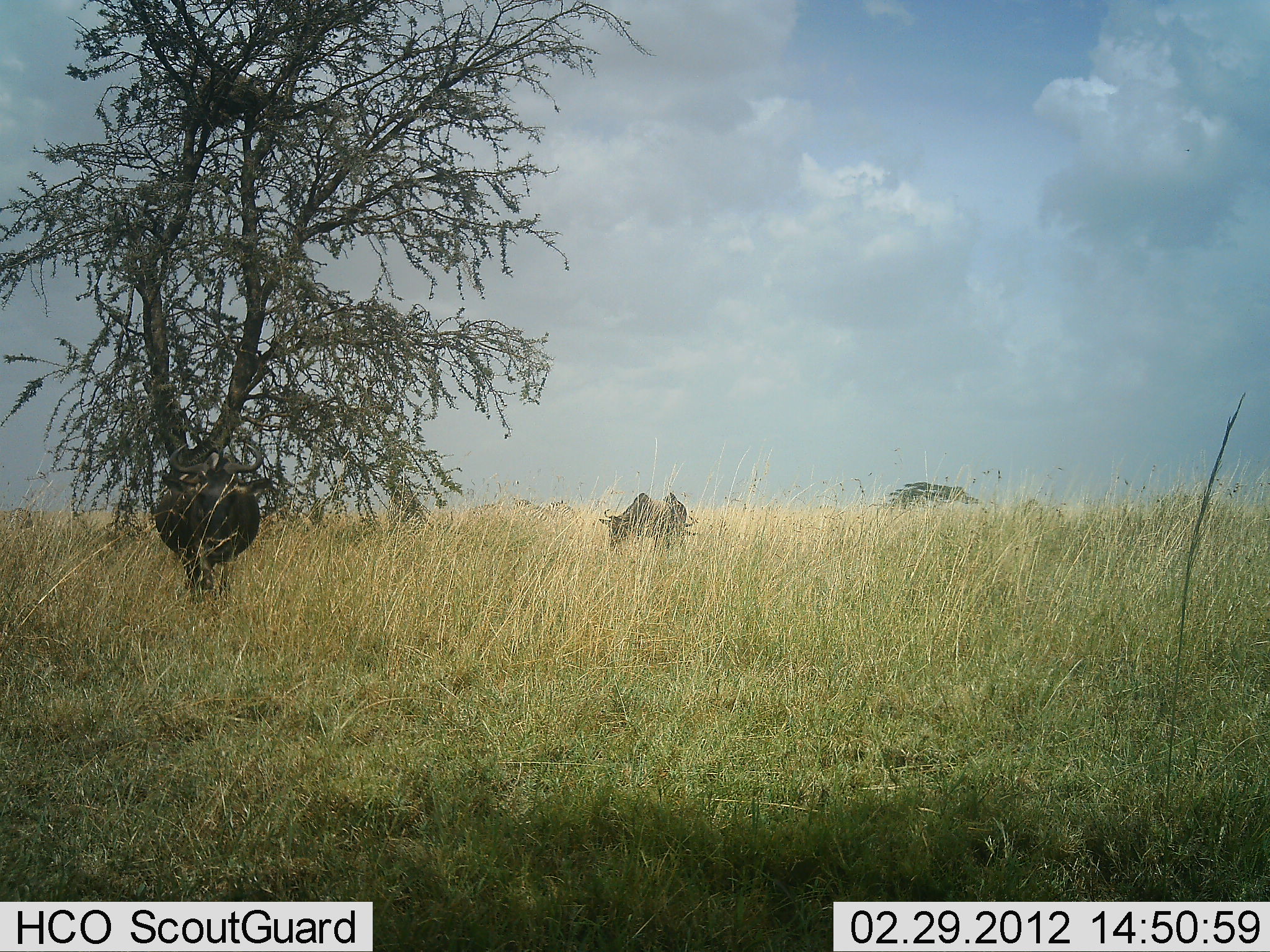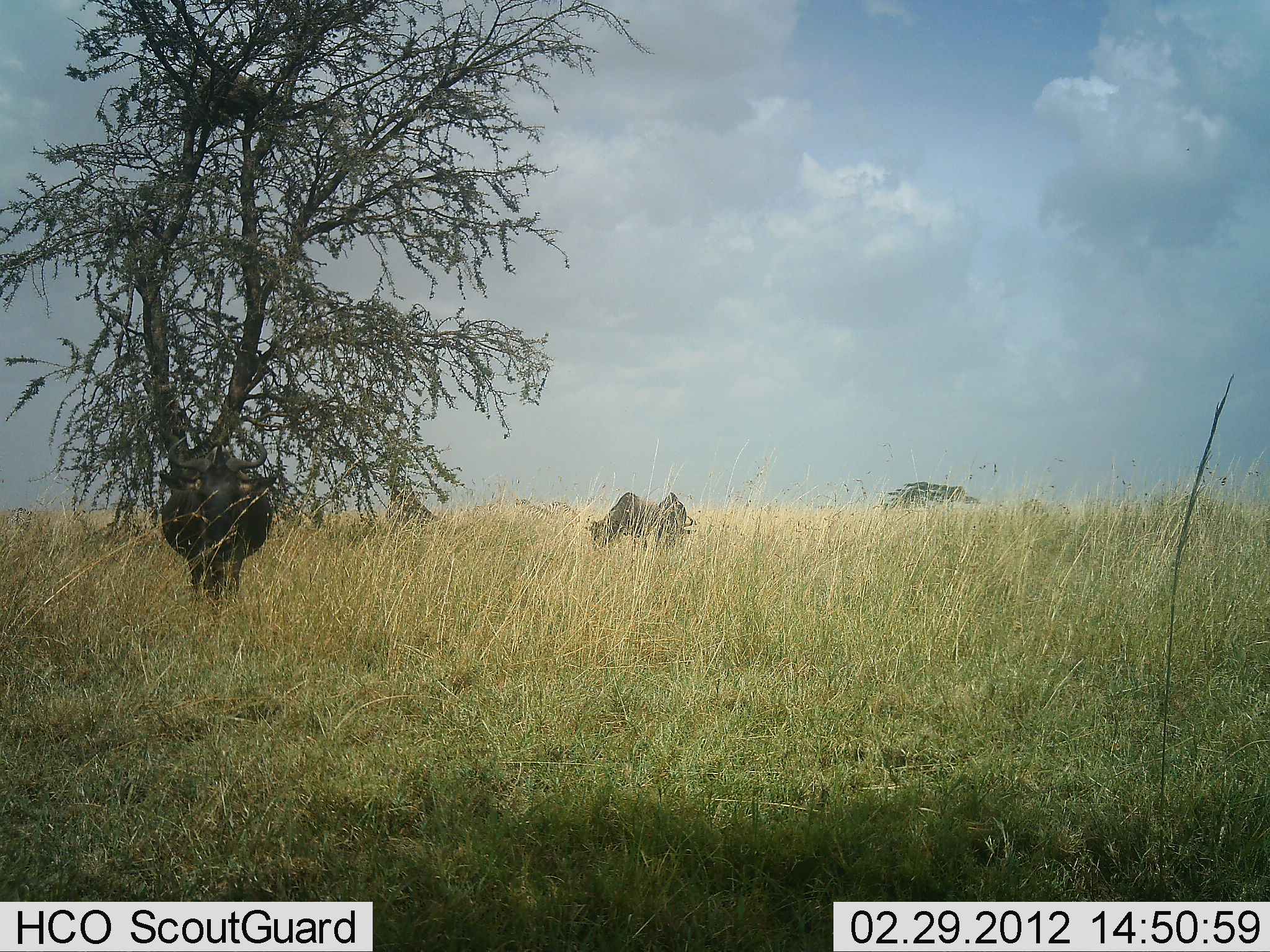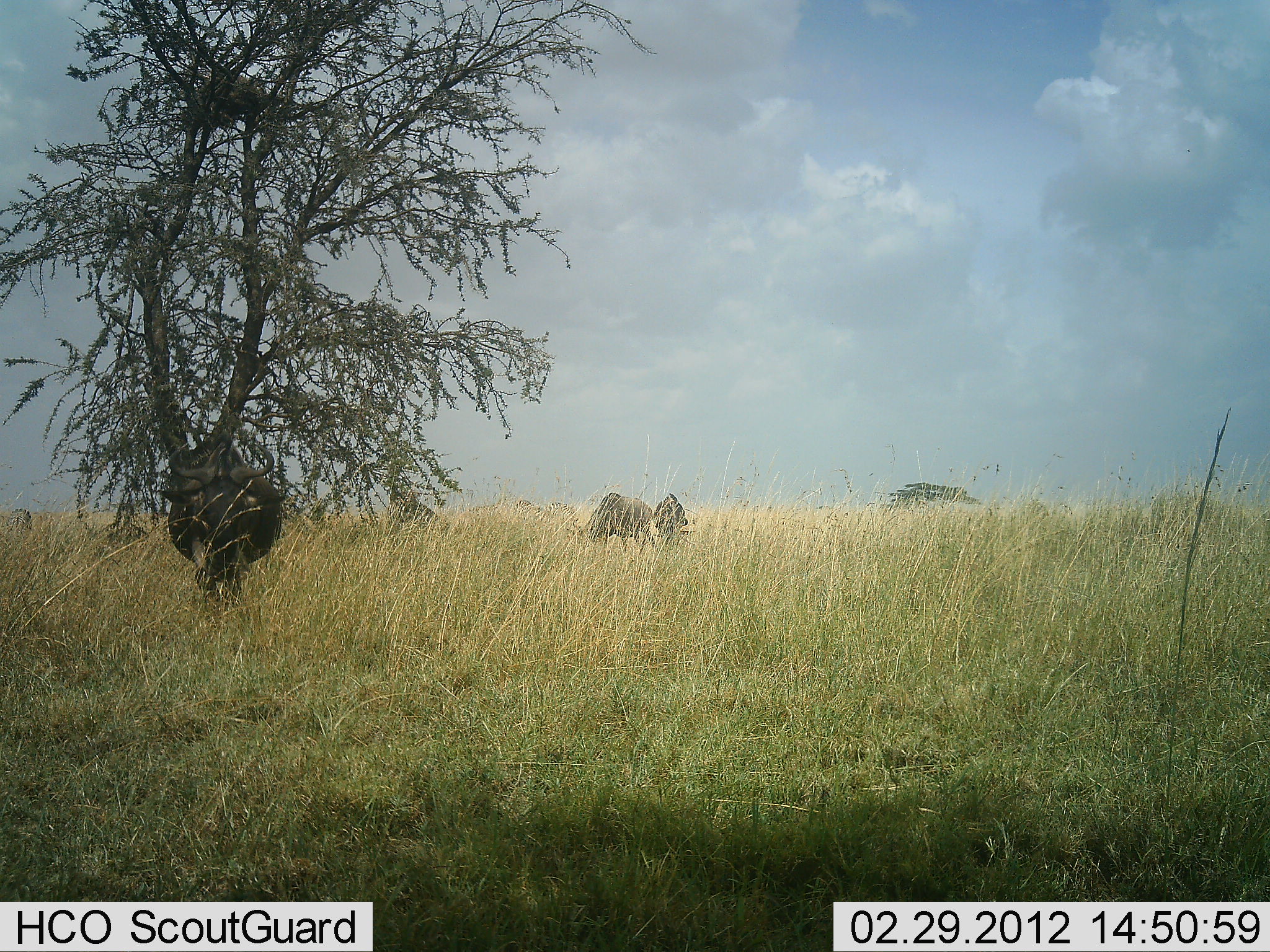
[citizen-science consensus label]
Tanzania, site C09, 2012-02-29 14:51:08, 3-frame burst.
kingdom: Animalia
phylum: Chordata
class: Mammalia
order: Artiodactyla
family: Bovidae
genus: Connochaetes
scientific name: Connochaetes taurinus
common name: blue wildebeest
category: wildebeest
Wildebeest (blue wildebeest) (Connochaetes taurinus), count 3. Behavior (volunteer vote fractions): standing 67%, resting 0%, moving 42%, interacting 8%. Young present (vote fraction): 0%. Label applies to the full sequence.